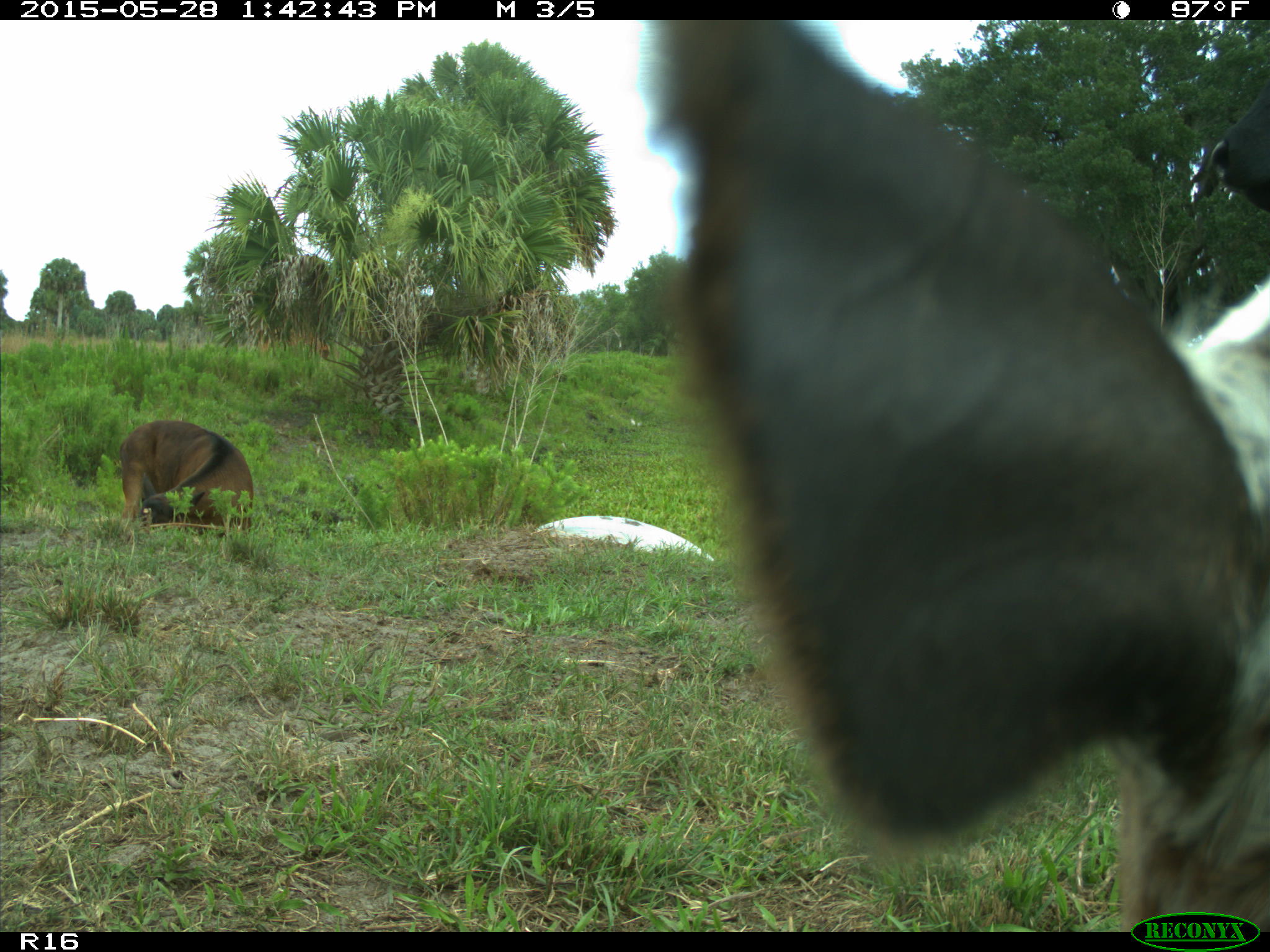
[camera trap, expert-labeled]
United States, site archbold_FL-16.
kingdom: Animalia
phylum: Chordata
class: Mammalia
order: Artiodactyla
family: Bovidae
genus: Bos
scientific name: Bos taurus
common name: domestic cow